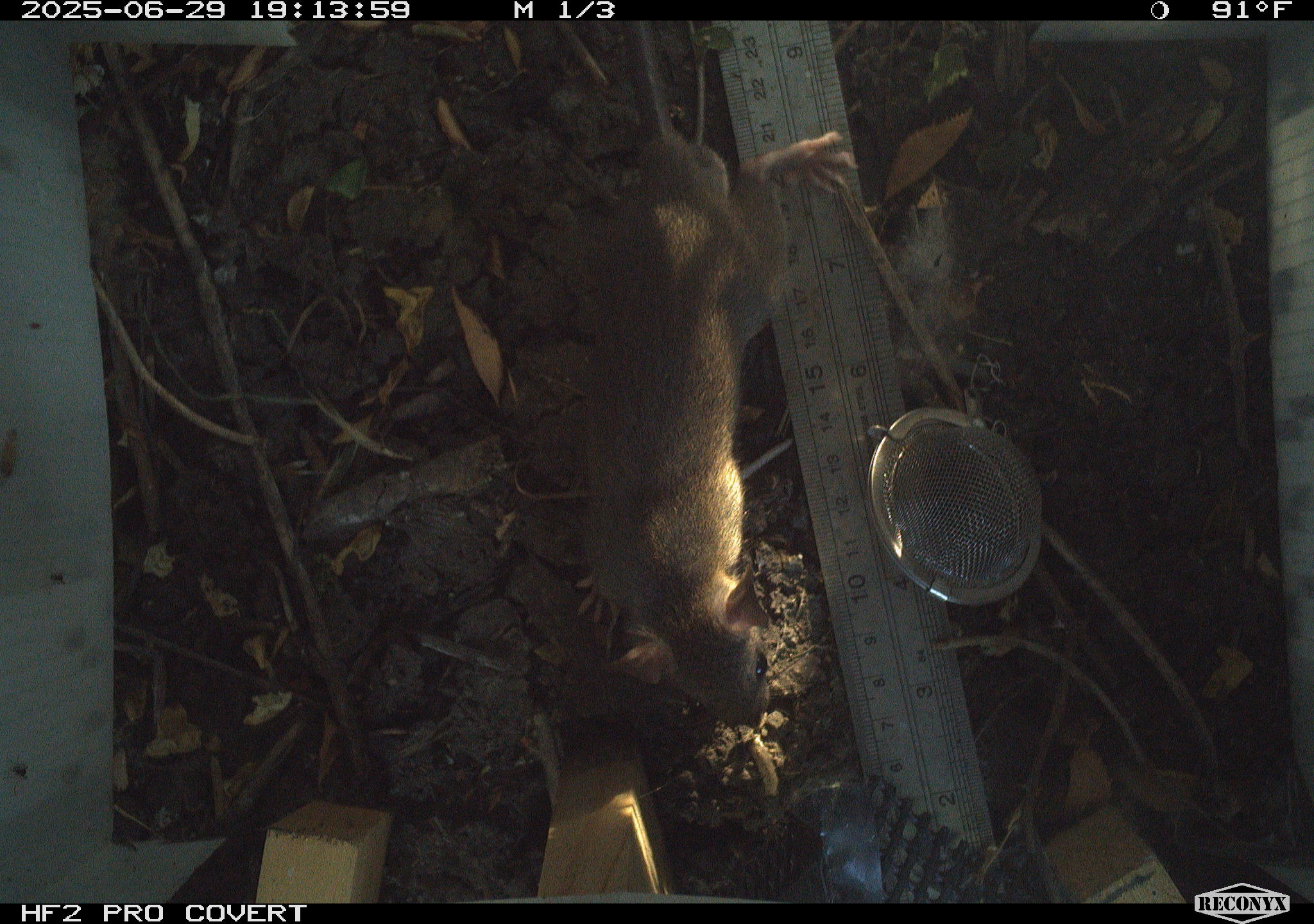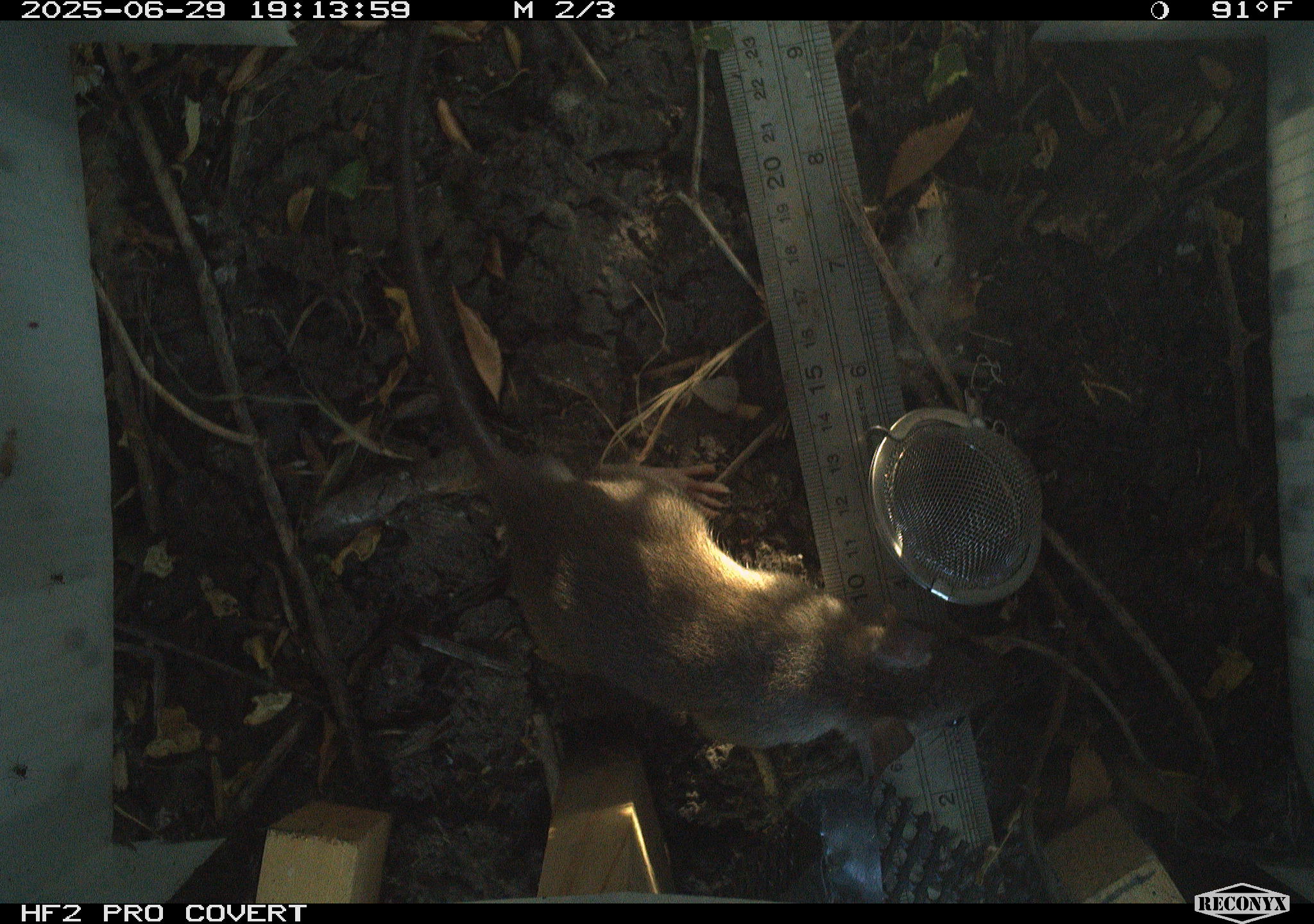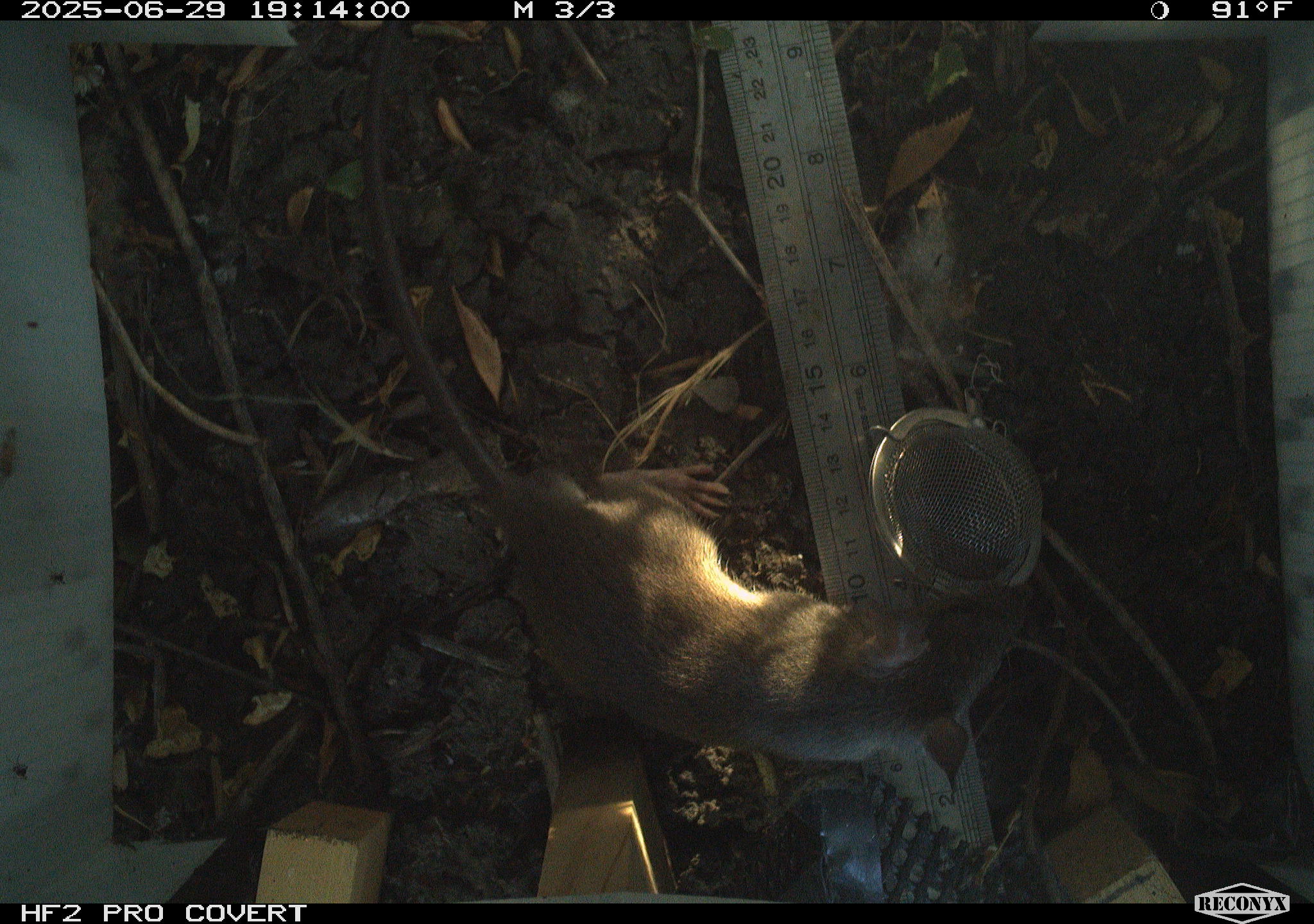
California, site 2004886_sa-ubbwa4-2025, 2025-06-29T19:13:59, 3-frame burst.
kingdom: Animalia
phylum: Chordata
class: Mammalia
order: Rodentia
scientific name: Rodentia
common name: rodent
Rodent (Rodentia).